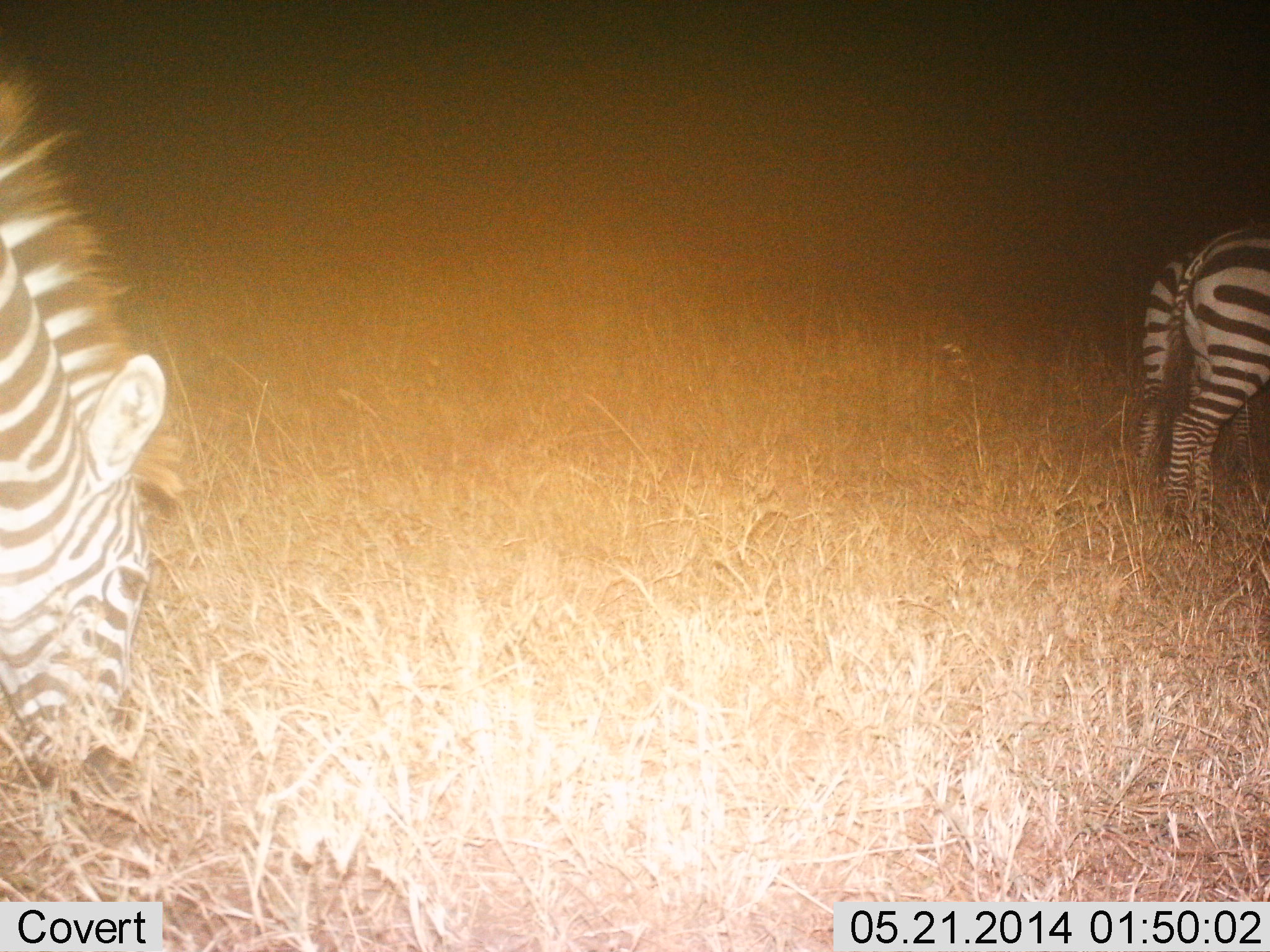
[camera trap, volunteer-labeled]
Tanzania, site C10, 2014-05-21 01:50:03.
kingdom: Animalia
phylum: Chordata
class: Mammalia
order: Perissodactyla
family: Equidae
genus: Equus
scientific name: Equus quagga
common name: plains zebra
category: zebra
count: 2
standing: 50%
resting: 0%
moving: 10%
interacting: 0%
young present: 0%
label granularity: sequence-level